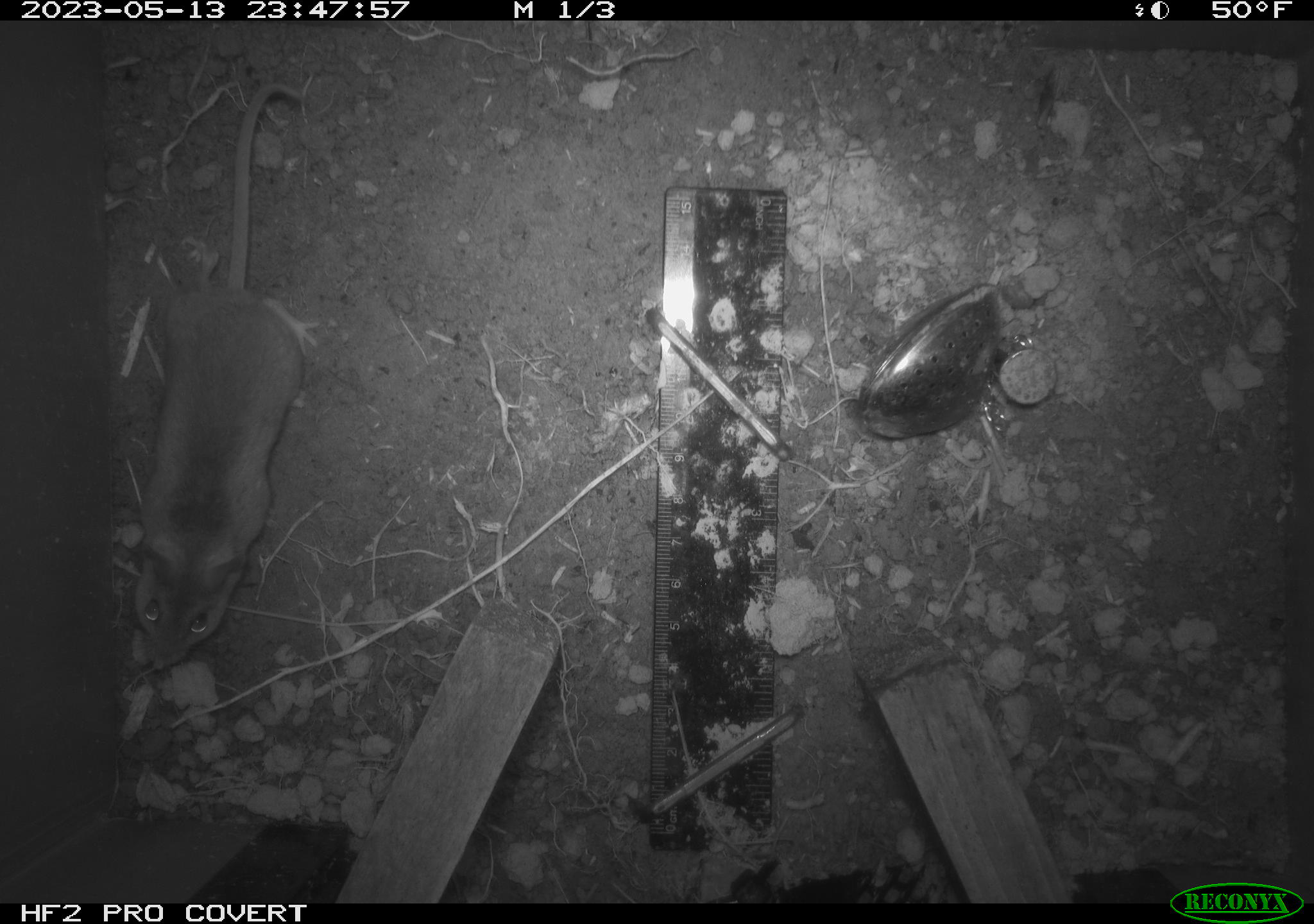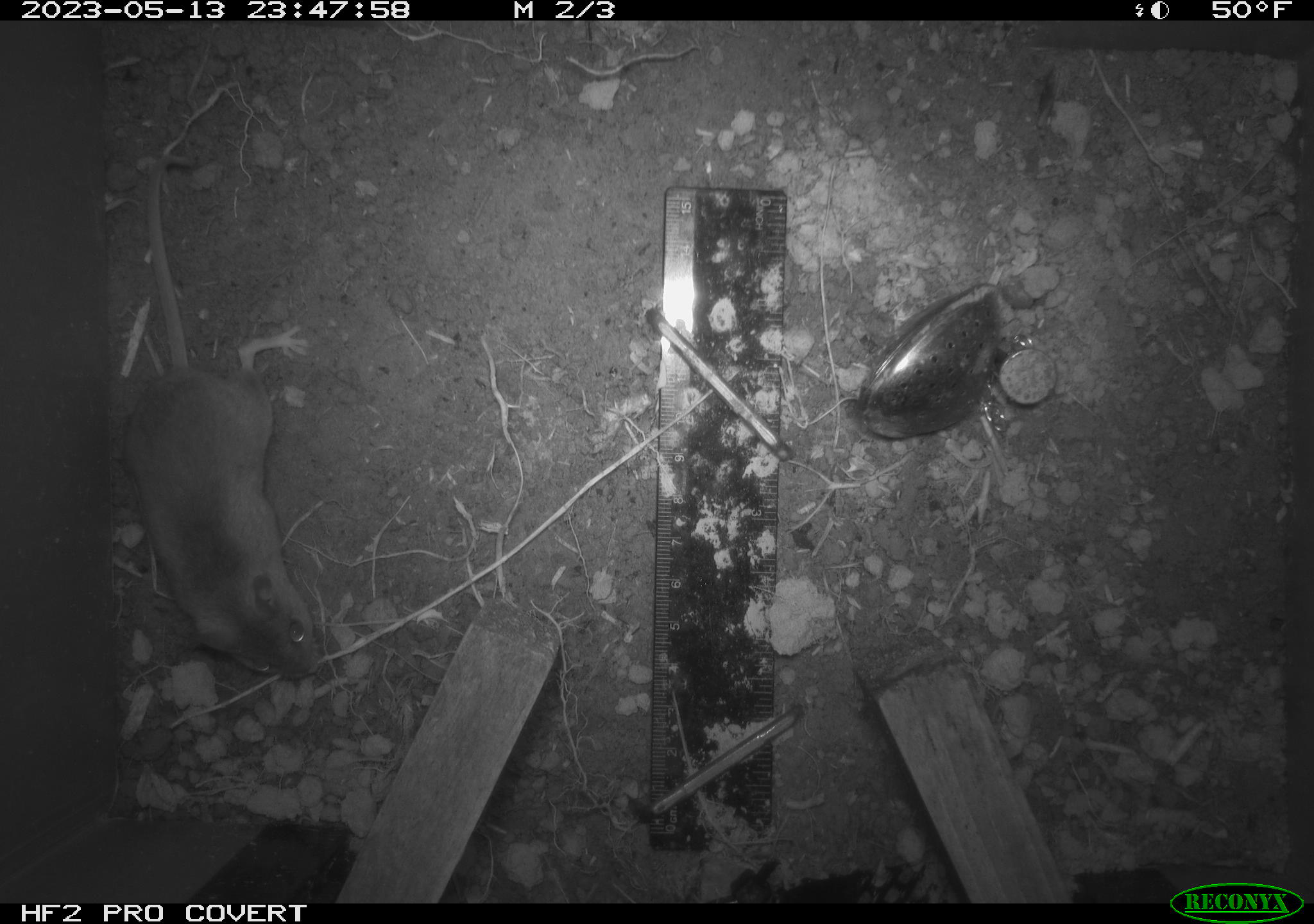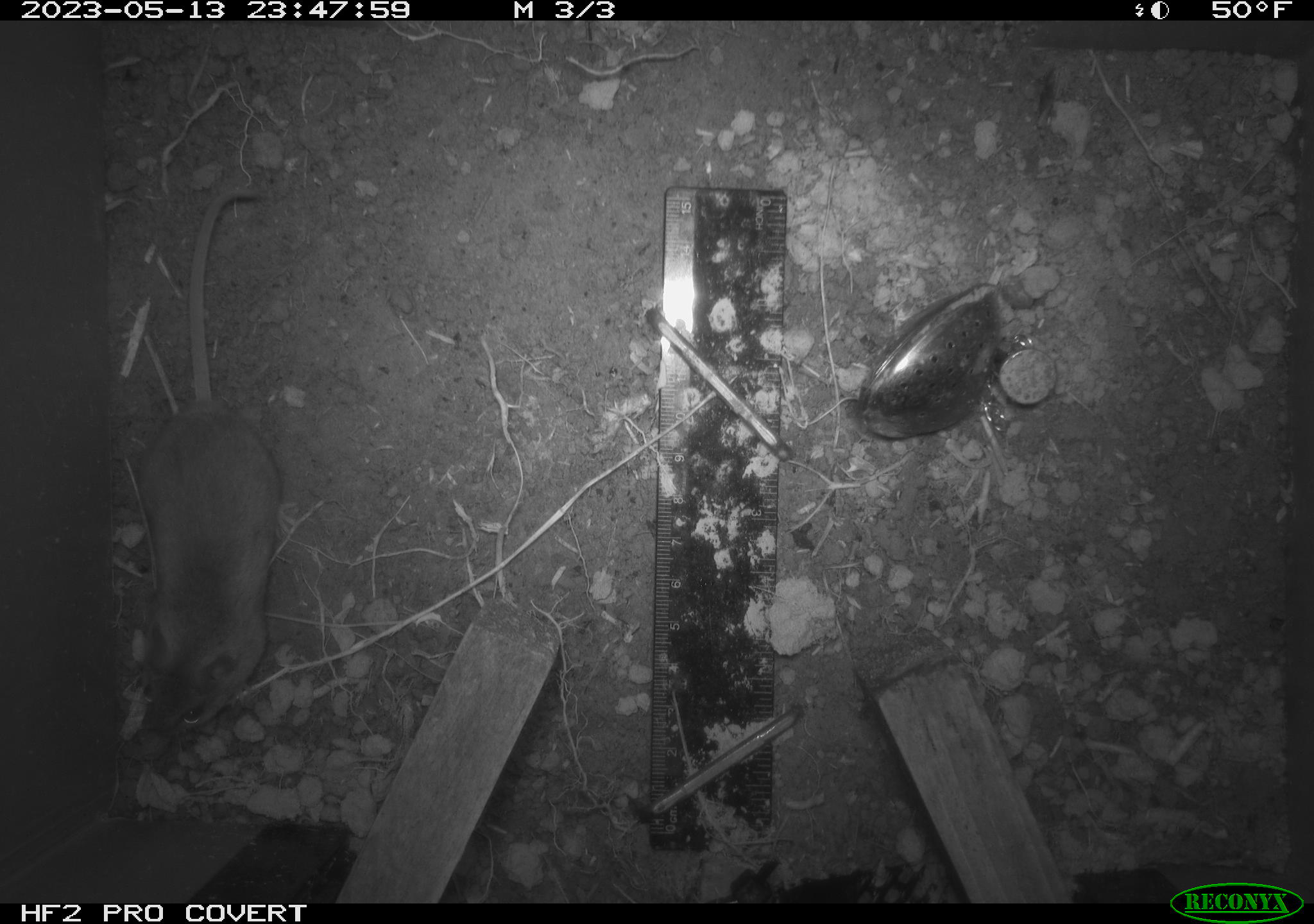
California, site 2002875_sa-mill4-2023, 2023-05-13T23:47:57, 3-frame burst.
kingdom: Animalia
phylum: Chordata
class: Mammalia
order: Rodentia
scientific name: Rodentia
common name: mouse species